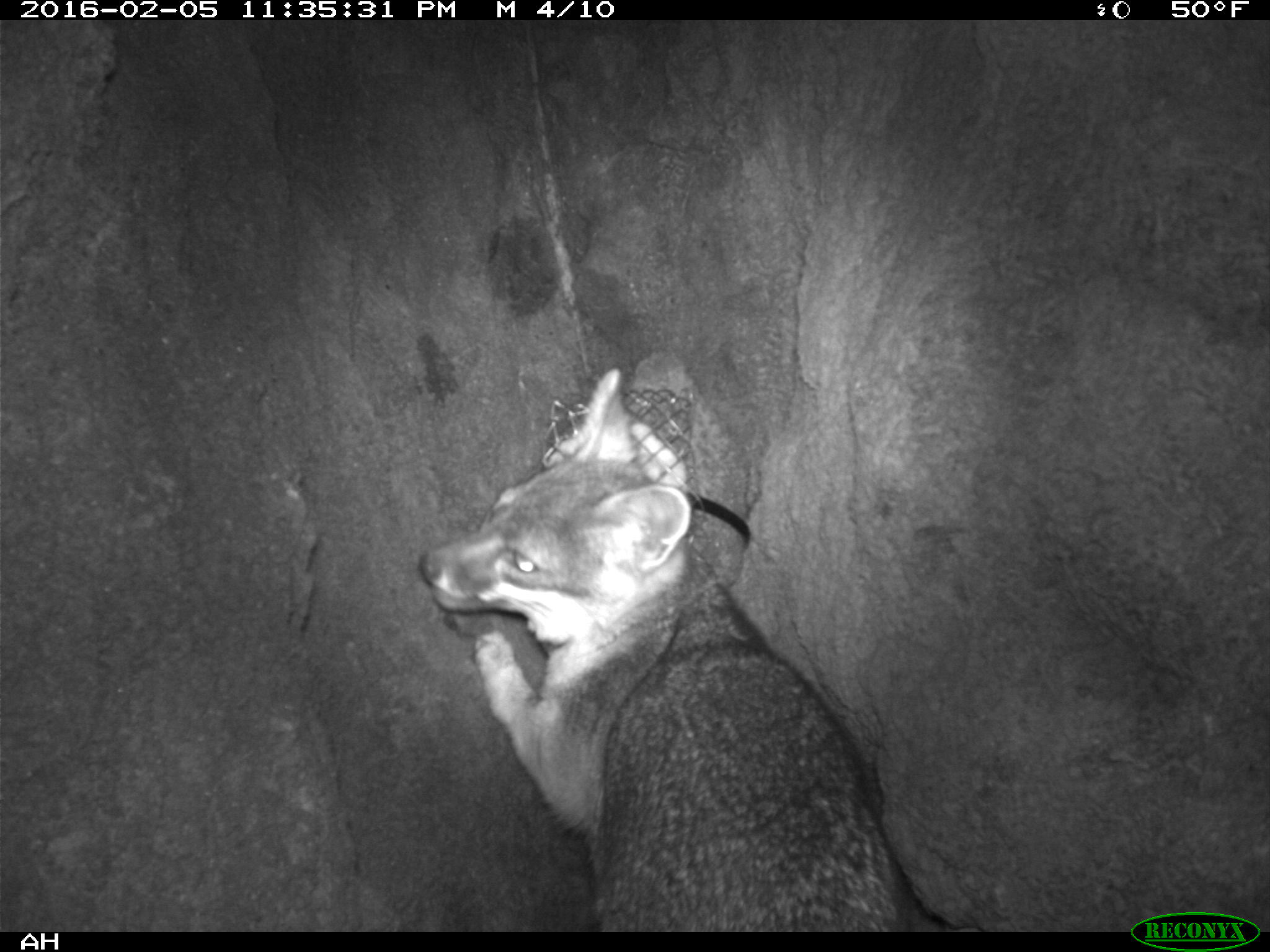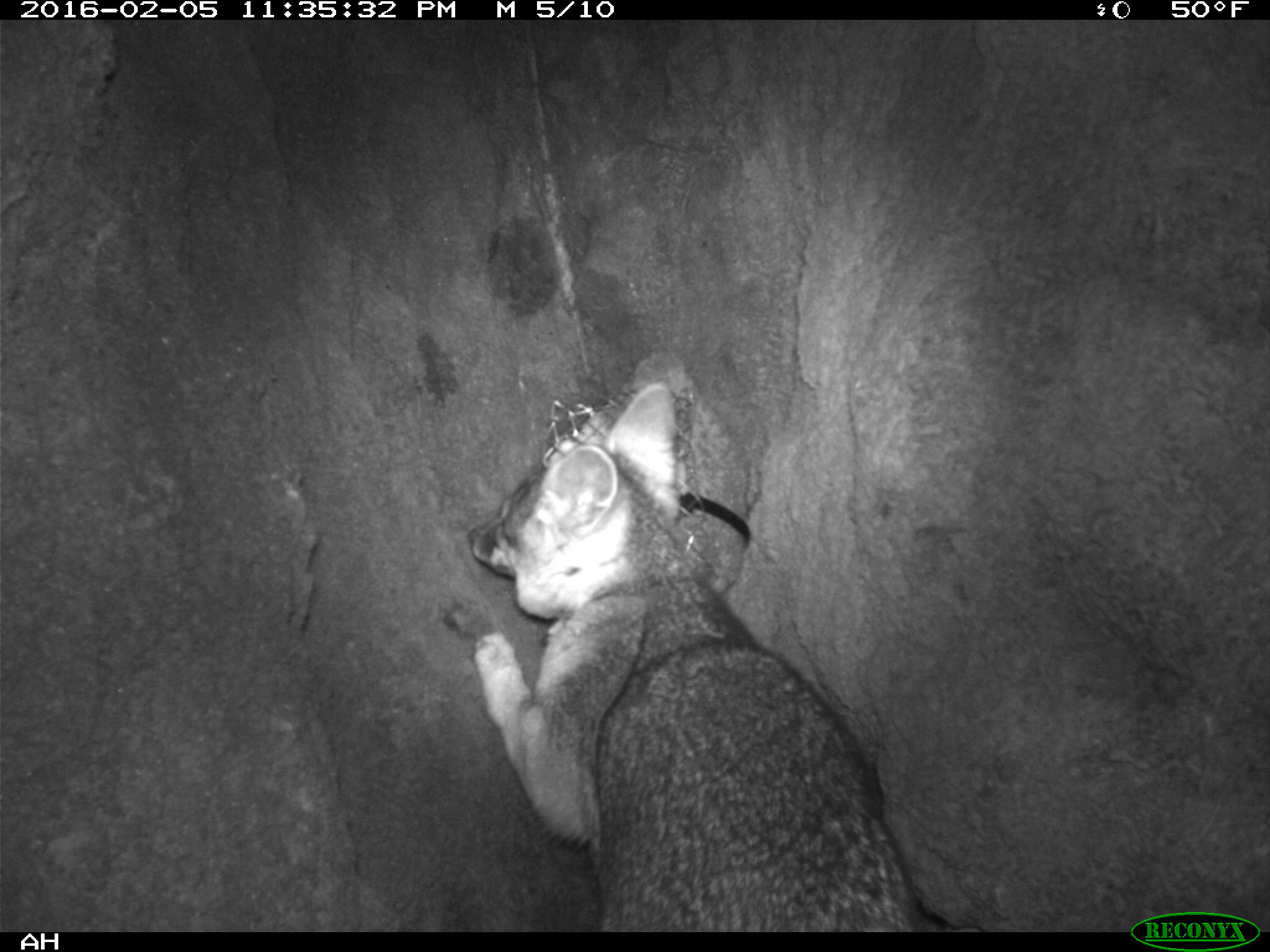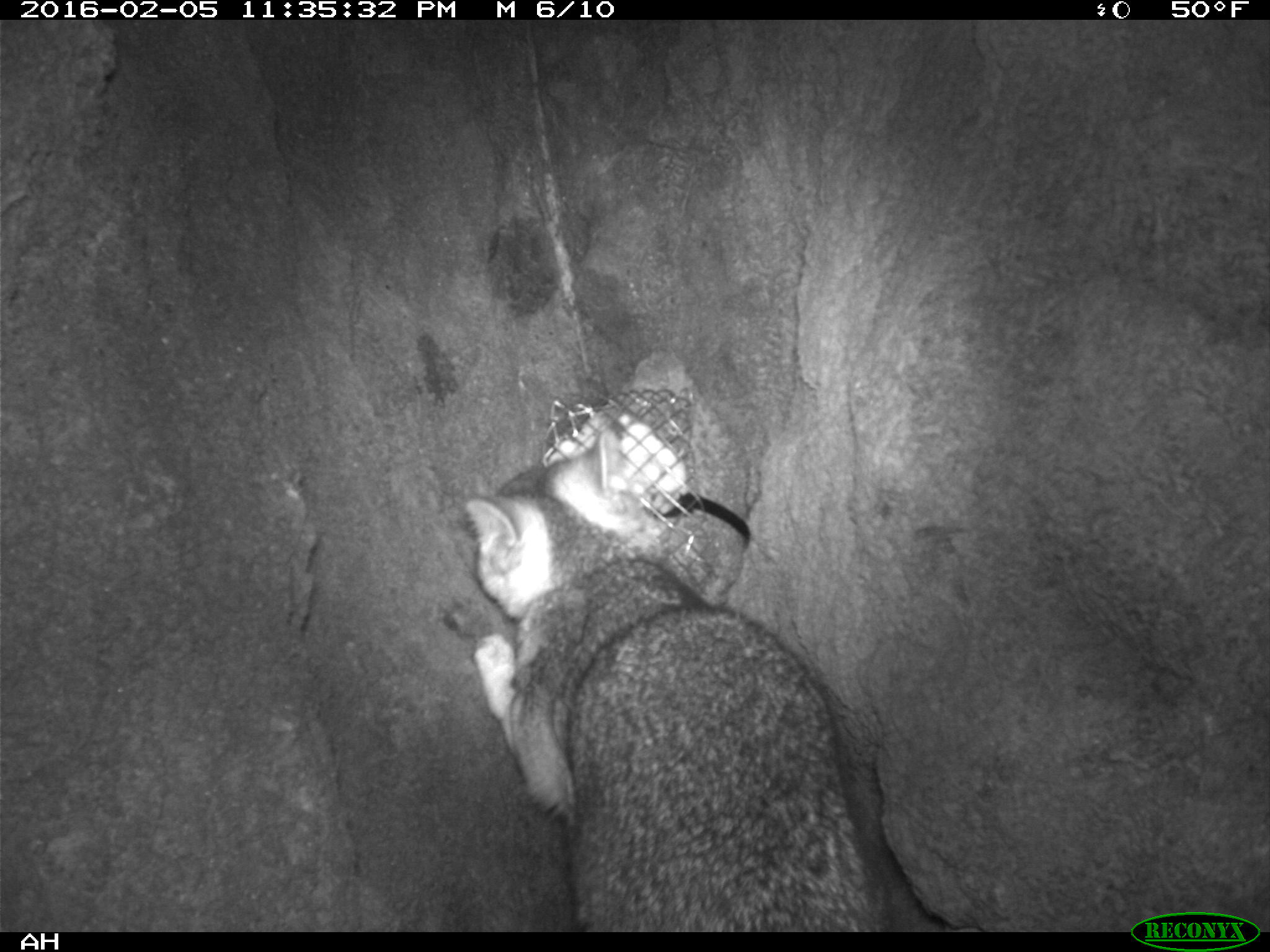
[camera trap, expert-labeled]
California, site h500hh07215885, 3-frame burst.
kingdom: Animalia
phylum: Chordata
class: Mammalia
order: Carnivora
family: Canidae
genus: Urocyon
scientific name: Urocyon littoralis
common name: island fox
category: fox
Fox (island fox) (Urocyon littoralis).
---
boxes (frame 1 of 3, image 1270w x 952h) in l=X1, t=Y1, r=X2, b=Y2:
fox: l=415, t=366, r=917, b=931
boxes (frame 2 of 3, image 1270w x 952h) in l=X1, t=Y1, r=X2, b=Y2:
fox: l=468, t=383, r=984, b=932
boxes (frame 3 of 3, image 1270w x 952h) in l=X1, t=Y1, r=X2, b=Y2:
fox: l=464, t=429, r=881, b=931